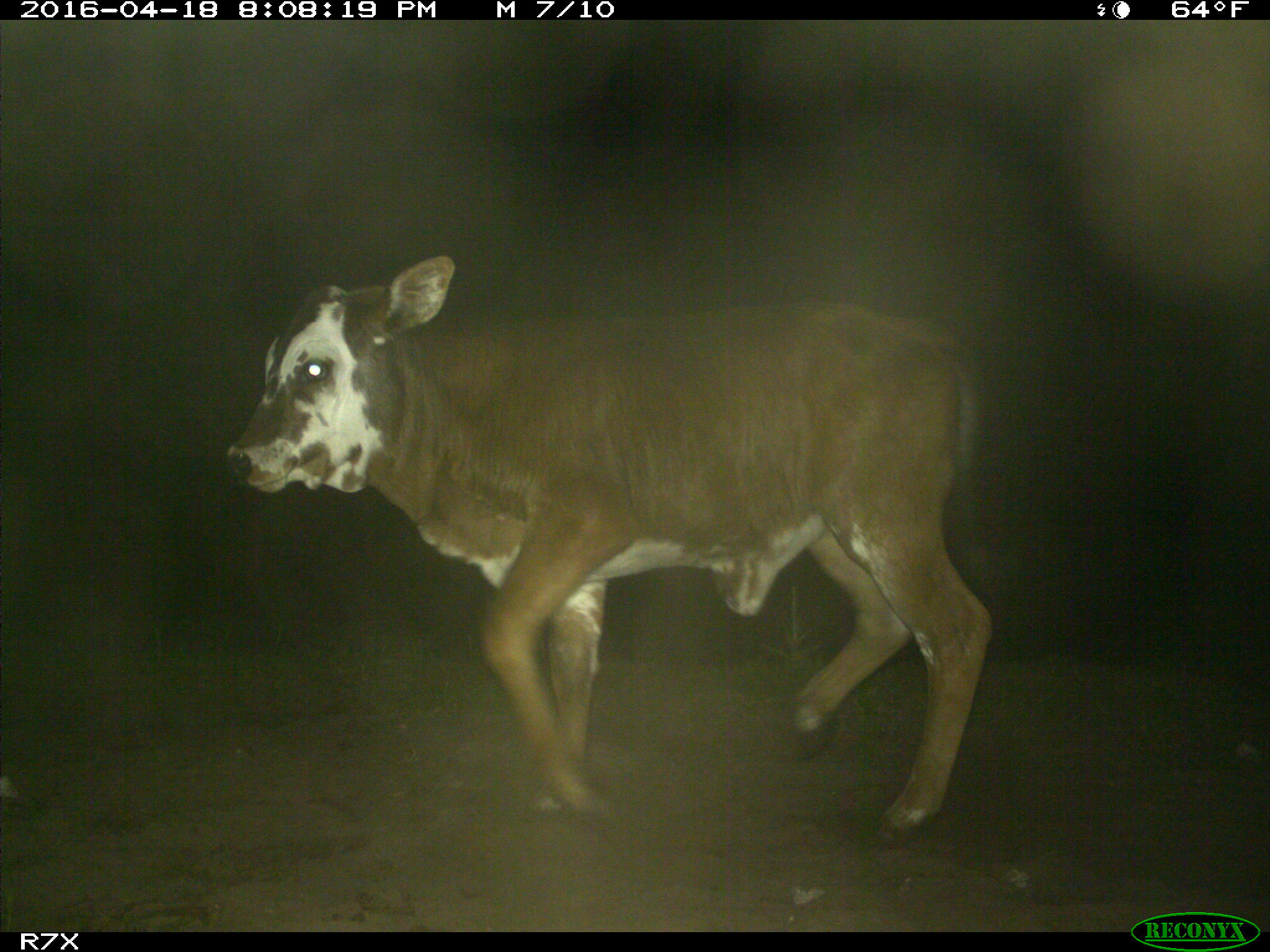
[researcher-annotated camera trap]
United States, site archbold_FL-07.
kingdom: Animalia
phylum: Chordata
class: Mammalia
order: Artiodactyla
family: Bovidae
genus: Bos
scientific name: Bos taurus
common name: domestic cow